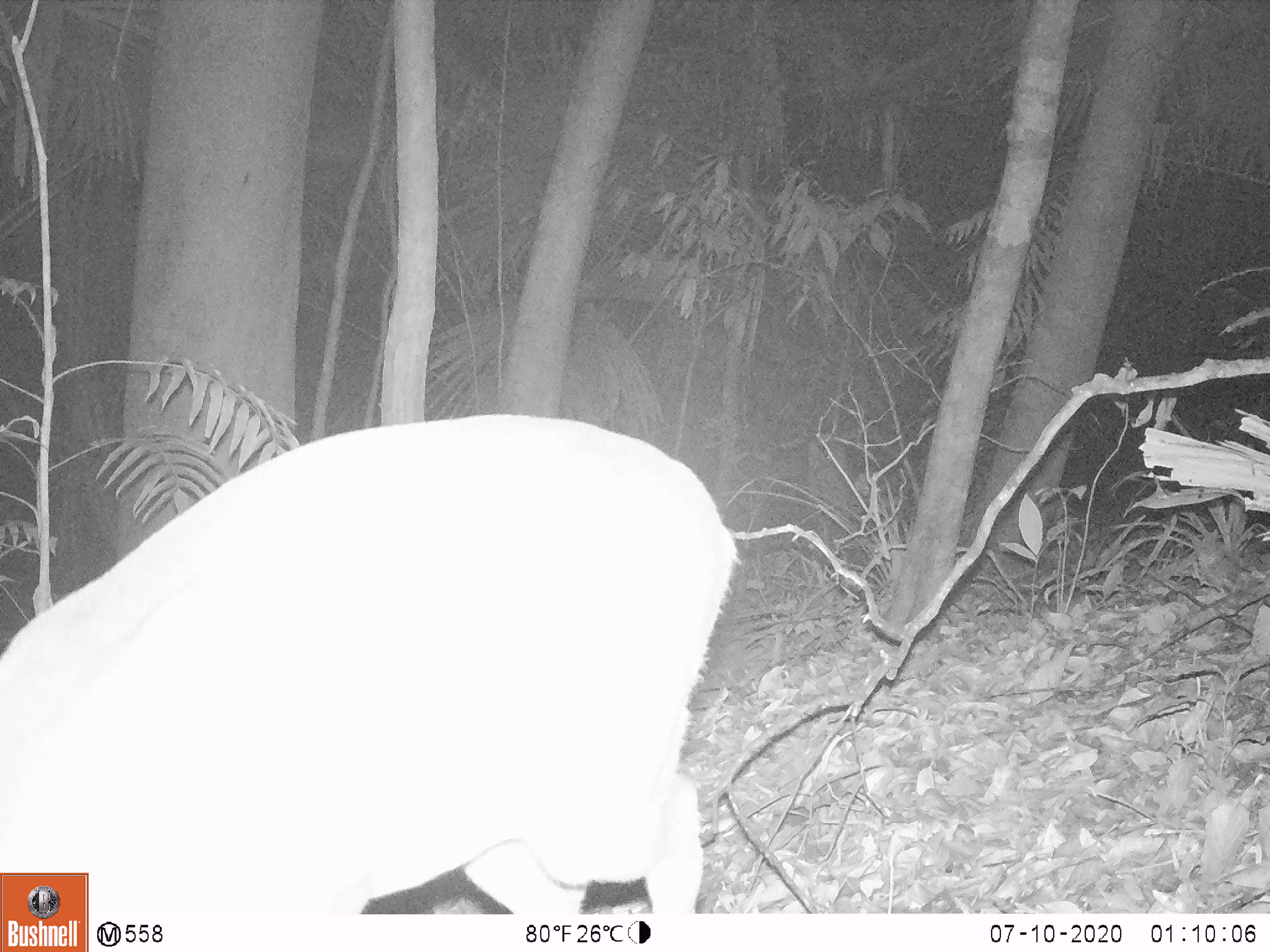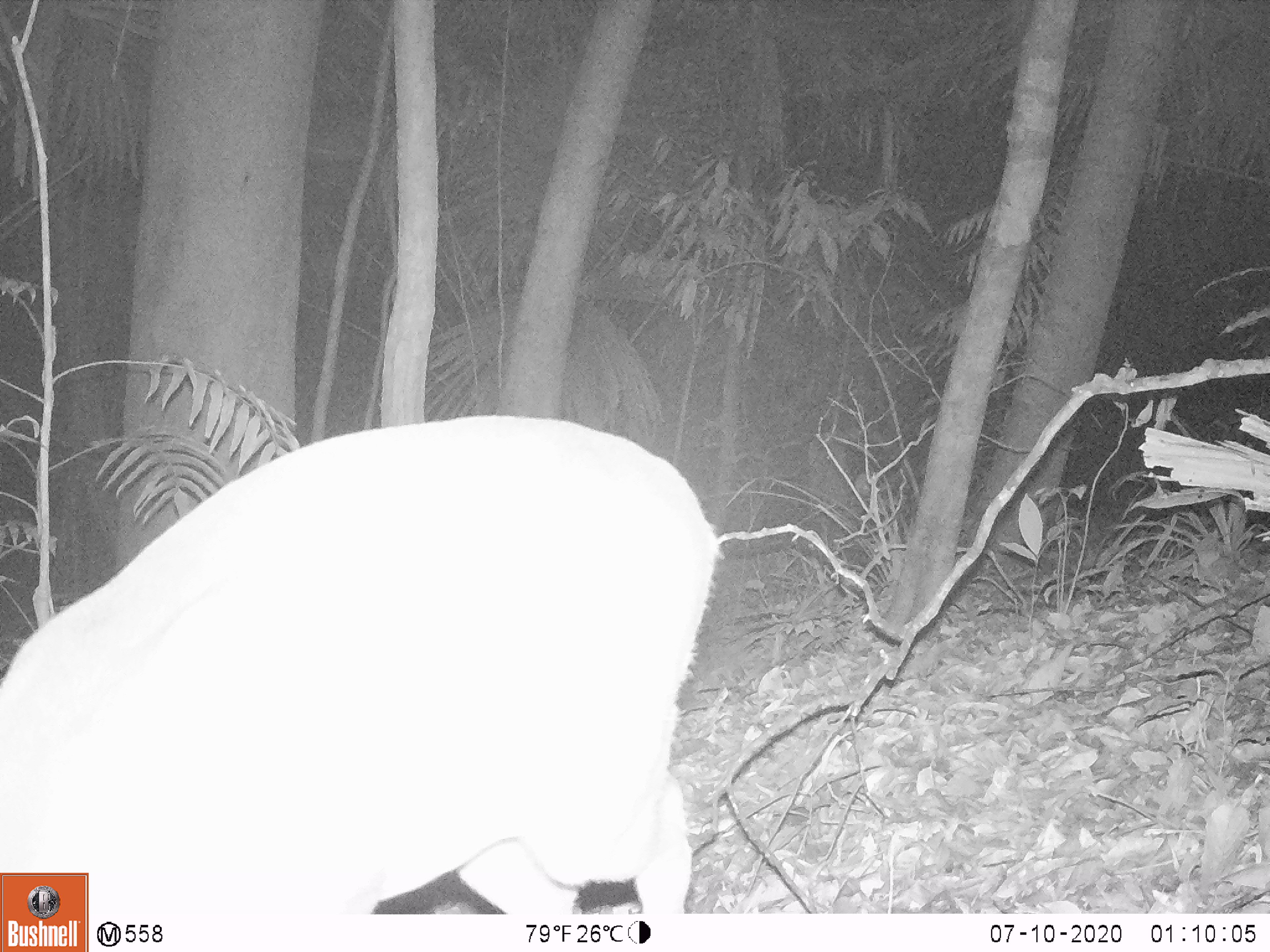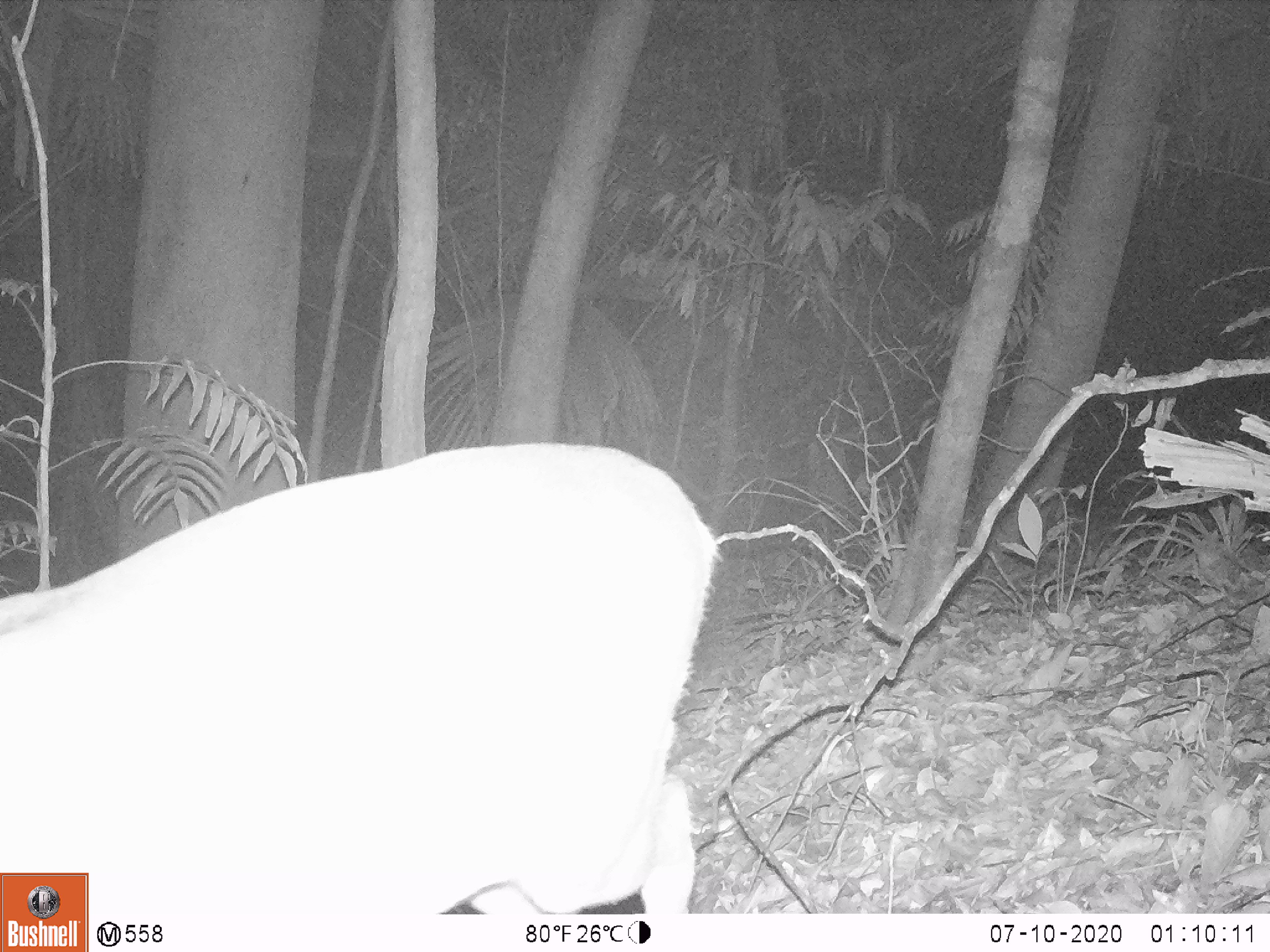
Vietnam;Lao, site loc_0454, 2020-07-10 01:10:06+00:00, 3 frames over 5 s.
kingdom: Animalia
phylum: Chordata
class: Mammalia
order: Artiodactyla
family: Cervidae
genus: Muntiacus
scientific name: Muntiacus vuquangensis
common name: large-antlered muntjac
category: large antlered muntjac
Large antlered muntjac (large-antlered muntjac) (Muntiacus vuquangensis). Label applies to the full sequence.